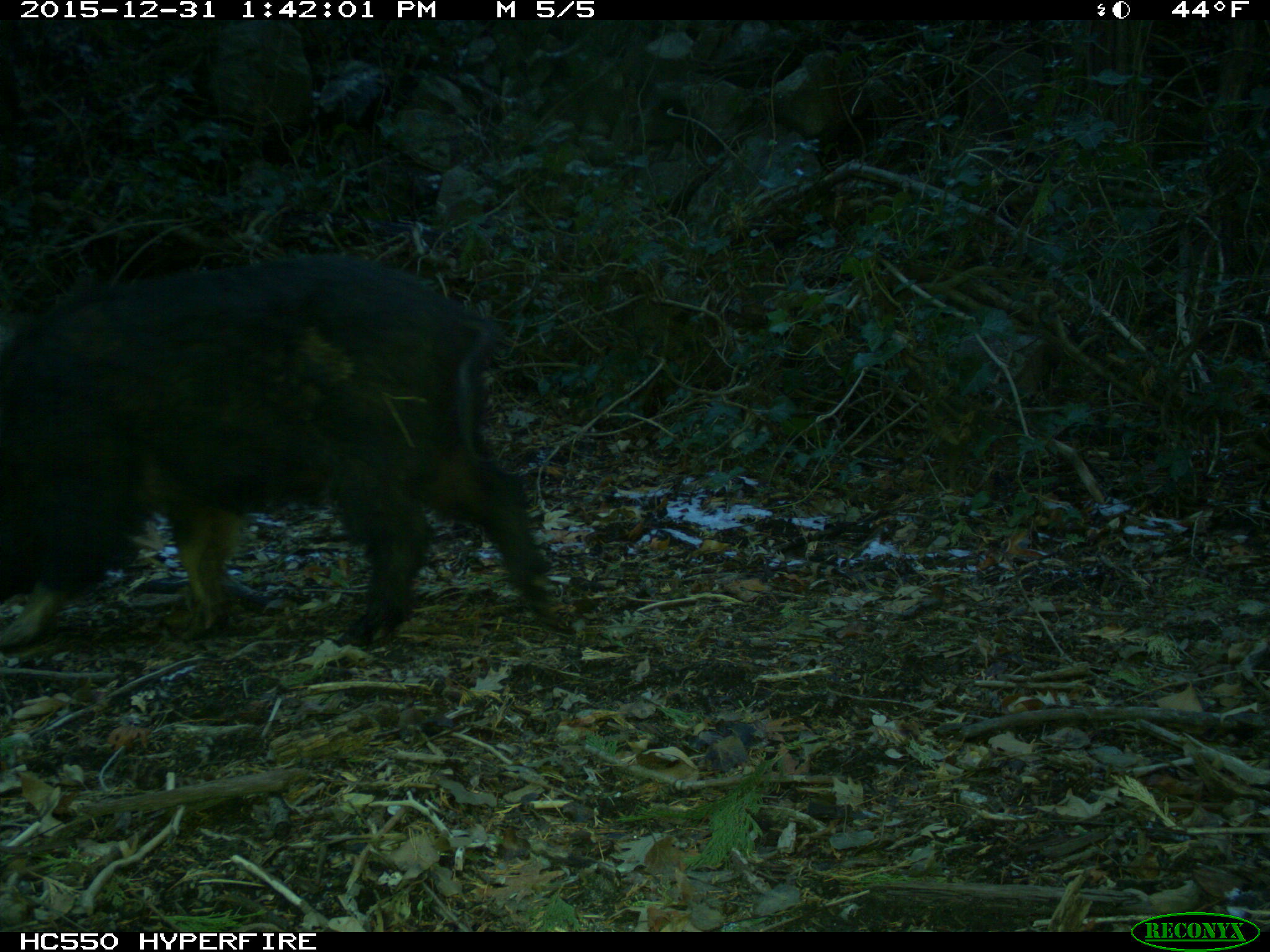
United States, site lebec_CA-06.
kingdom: Animalia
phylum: Chordata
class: Mammalia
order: Artiodactyla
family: Suidae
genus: Sus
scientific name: Sus scrofa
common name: wild boar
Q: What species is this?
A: Sus scrofa (wild boar).